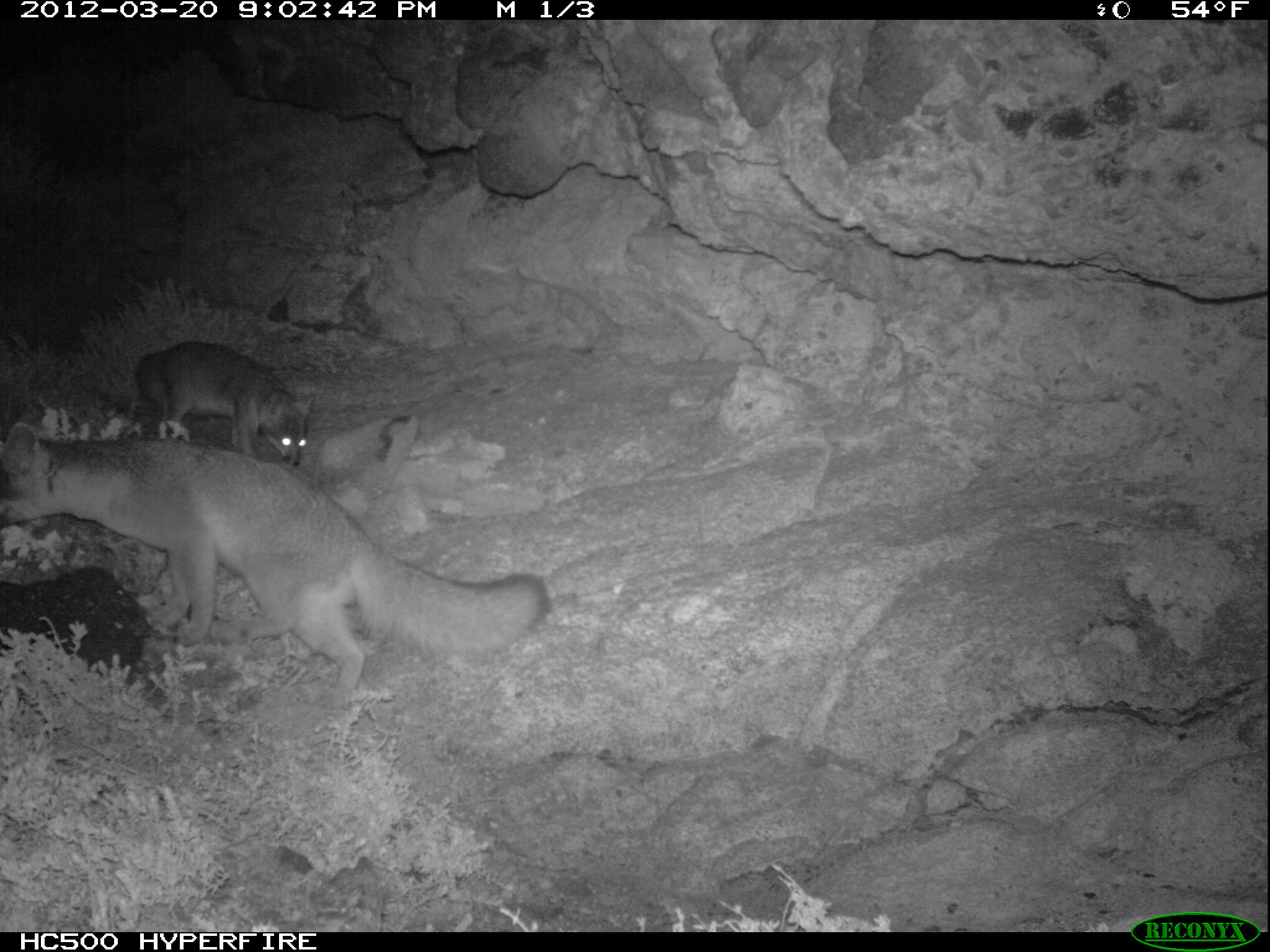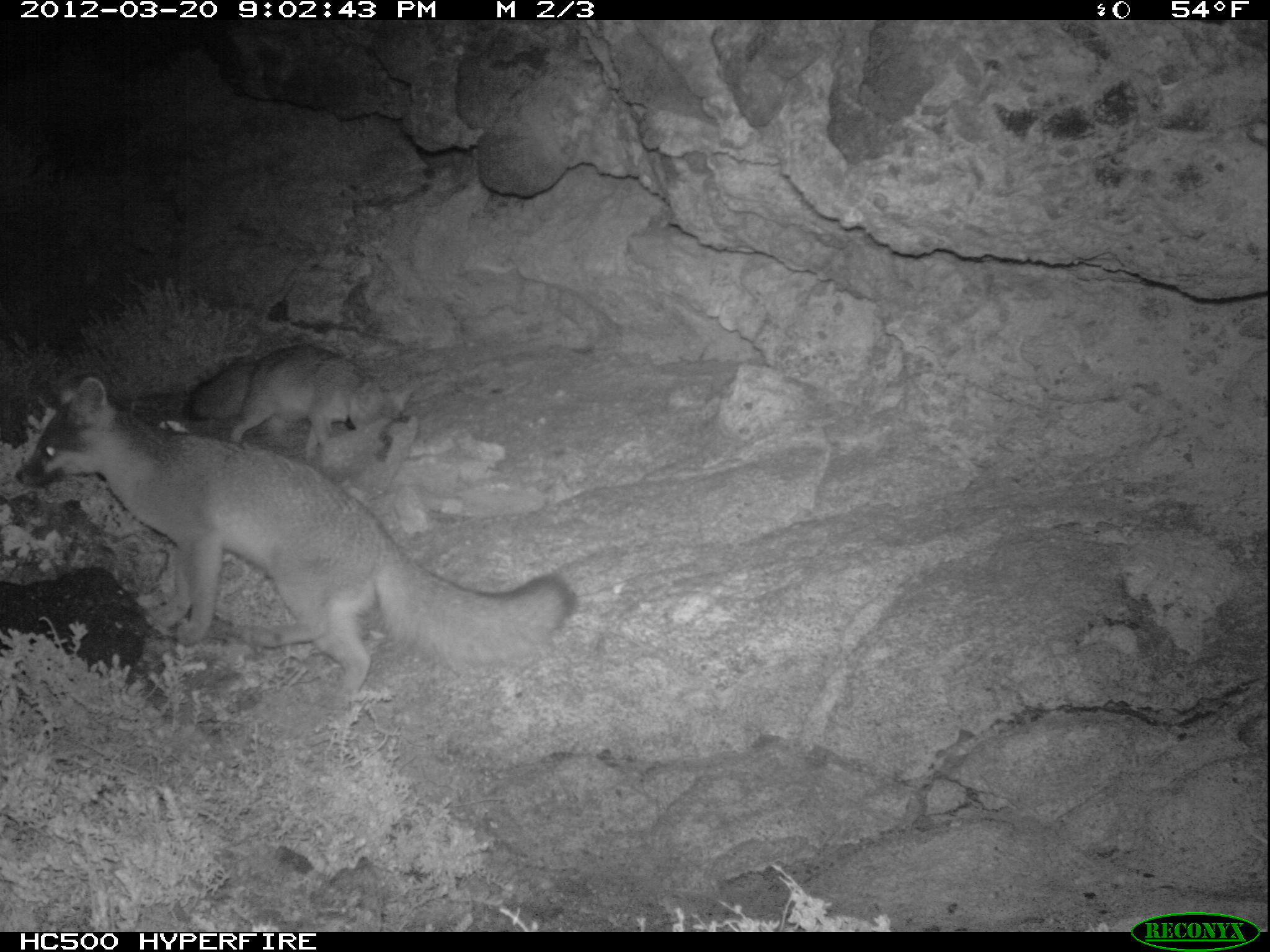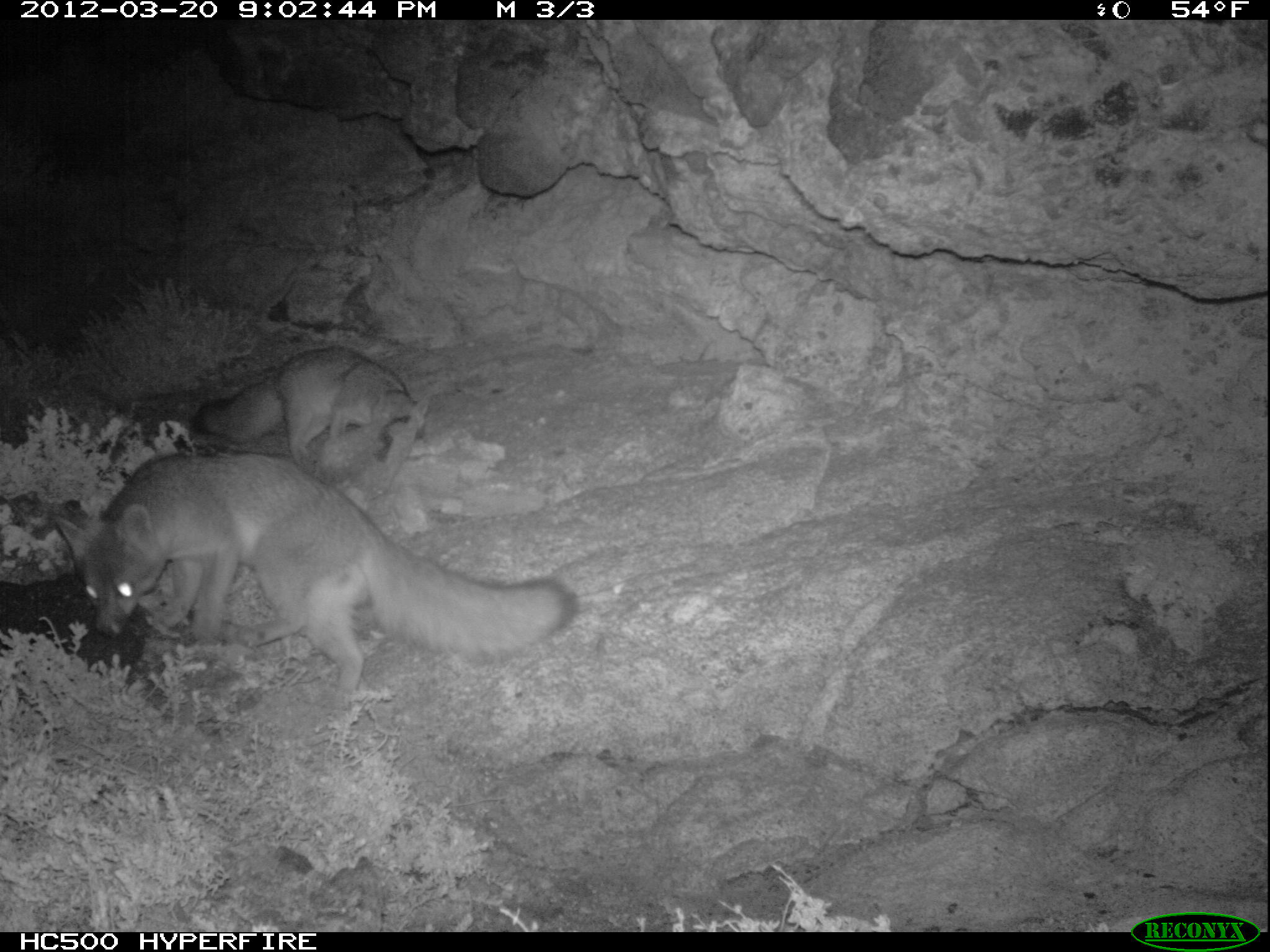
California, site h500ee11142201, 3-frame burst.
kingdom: Animalia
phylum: Chordata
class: Mammalia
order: Carnivora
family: Canidae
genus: Urocyon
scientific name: Urocyon littoralis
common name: island fox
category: fox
Fox (island fox) (Urocyon littoralis).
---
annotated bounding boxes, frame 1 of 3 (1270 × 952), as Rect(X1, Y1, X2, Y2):
fox: Rect(0, 421, 547, 692); Rect(135, 341, 315, 465)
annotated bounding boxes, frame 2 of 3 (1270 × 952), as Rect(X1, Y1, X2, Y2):
fox: Rect(16, 376, 575, 717); Rect(187, 343, 417, 463)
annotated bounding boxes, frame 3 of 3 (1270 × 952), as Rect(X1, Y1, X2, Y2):
fox: Rect(53, 453, 577, 691); Rect(192, 345, 430, 477)